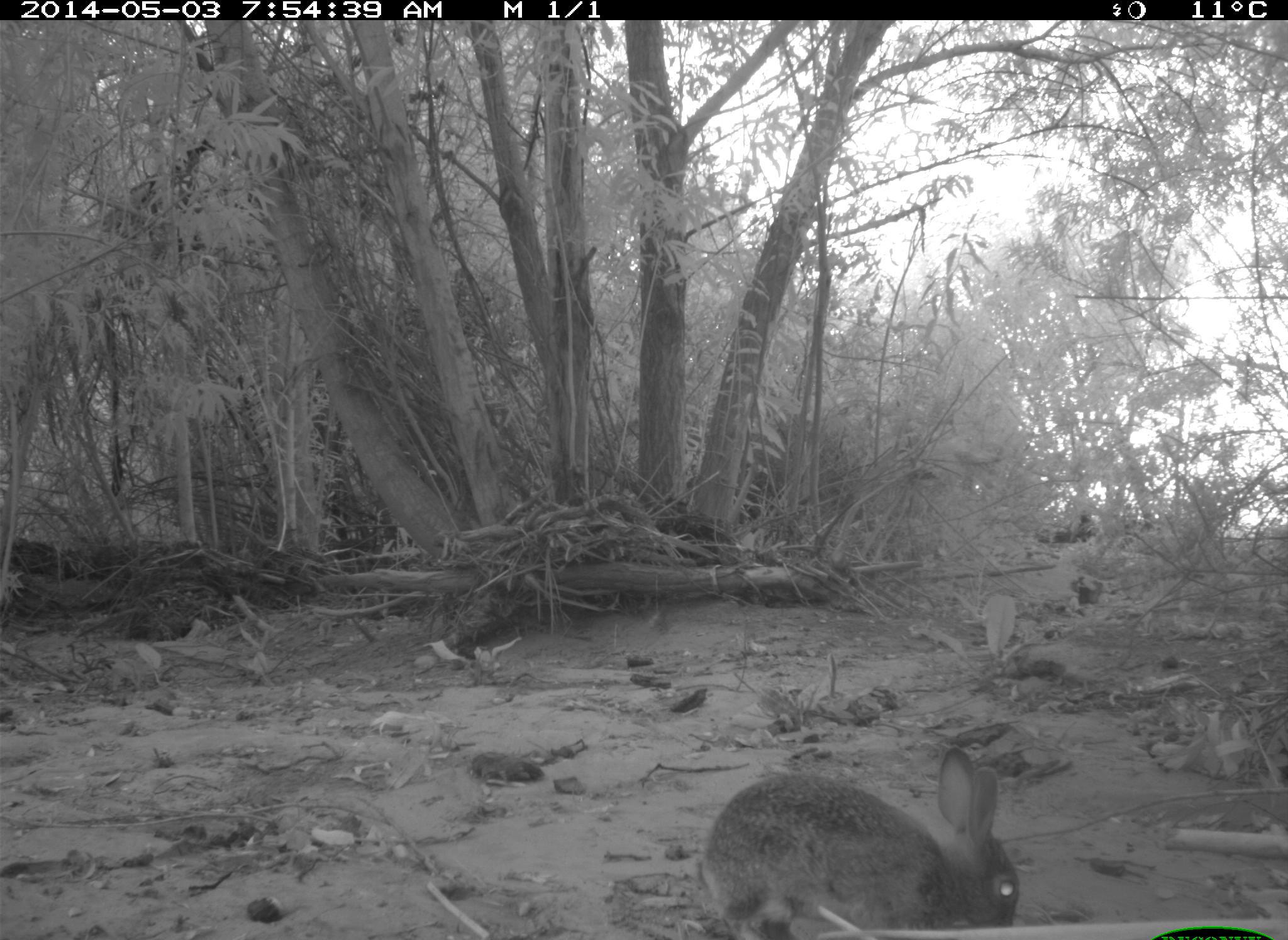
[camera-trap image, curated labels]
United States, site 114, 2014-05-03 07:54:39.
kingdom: Animalia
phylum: Chordata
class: Mammalia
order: Lagomorpha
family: Leporidae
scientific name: Leporidae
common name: rabbits and hares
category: rabbit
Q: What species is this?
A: Rabbit (rabbits and hares) (Leporidae).